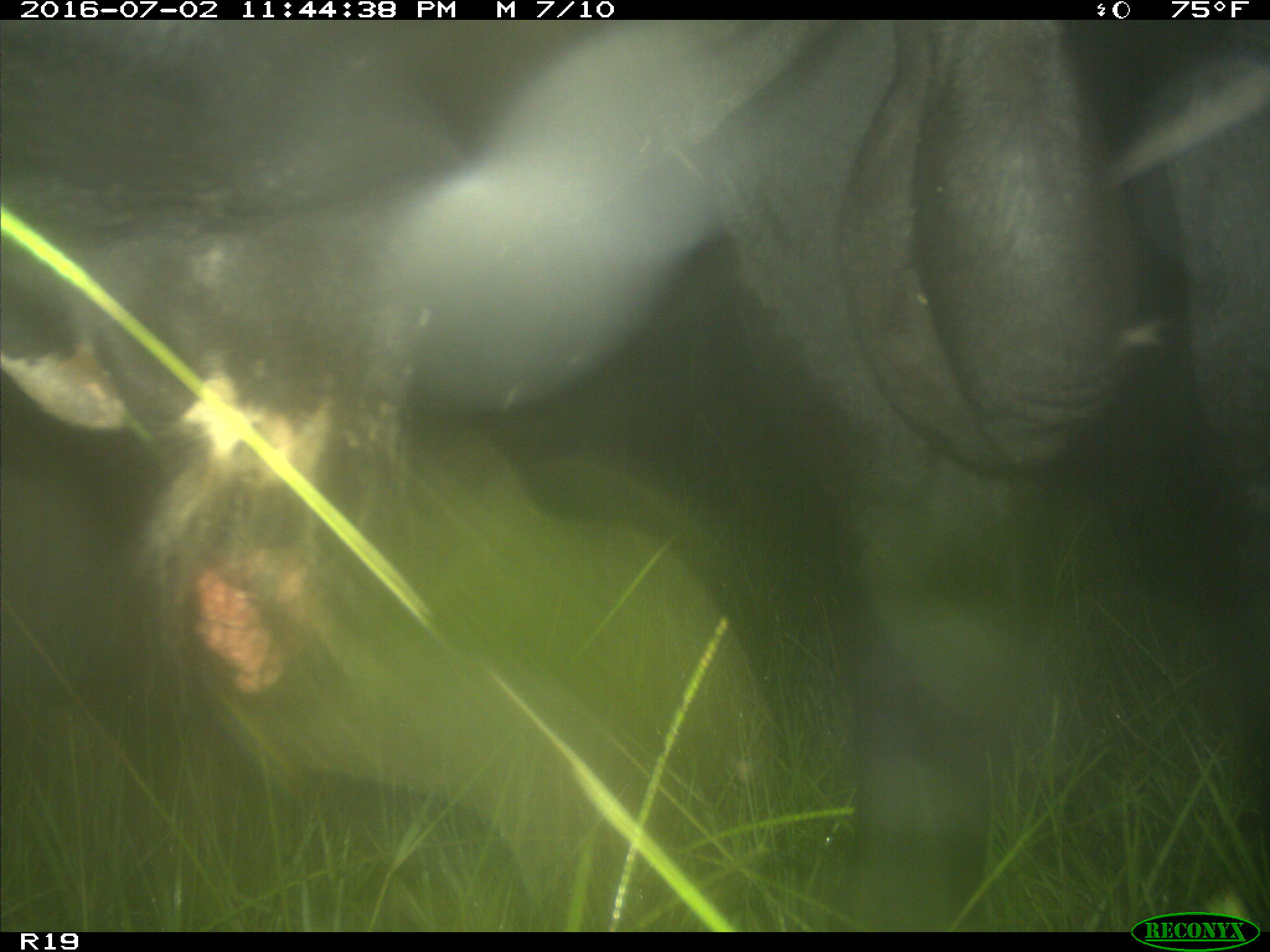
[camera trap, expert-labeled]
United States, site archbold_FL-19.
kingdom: Animalia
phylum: Chordata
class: Mammalia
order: Artiodactyla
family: Bovidae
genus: Bos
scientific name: Bos taurus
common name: domestic cow